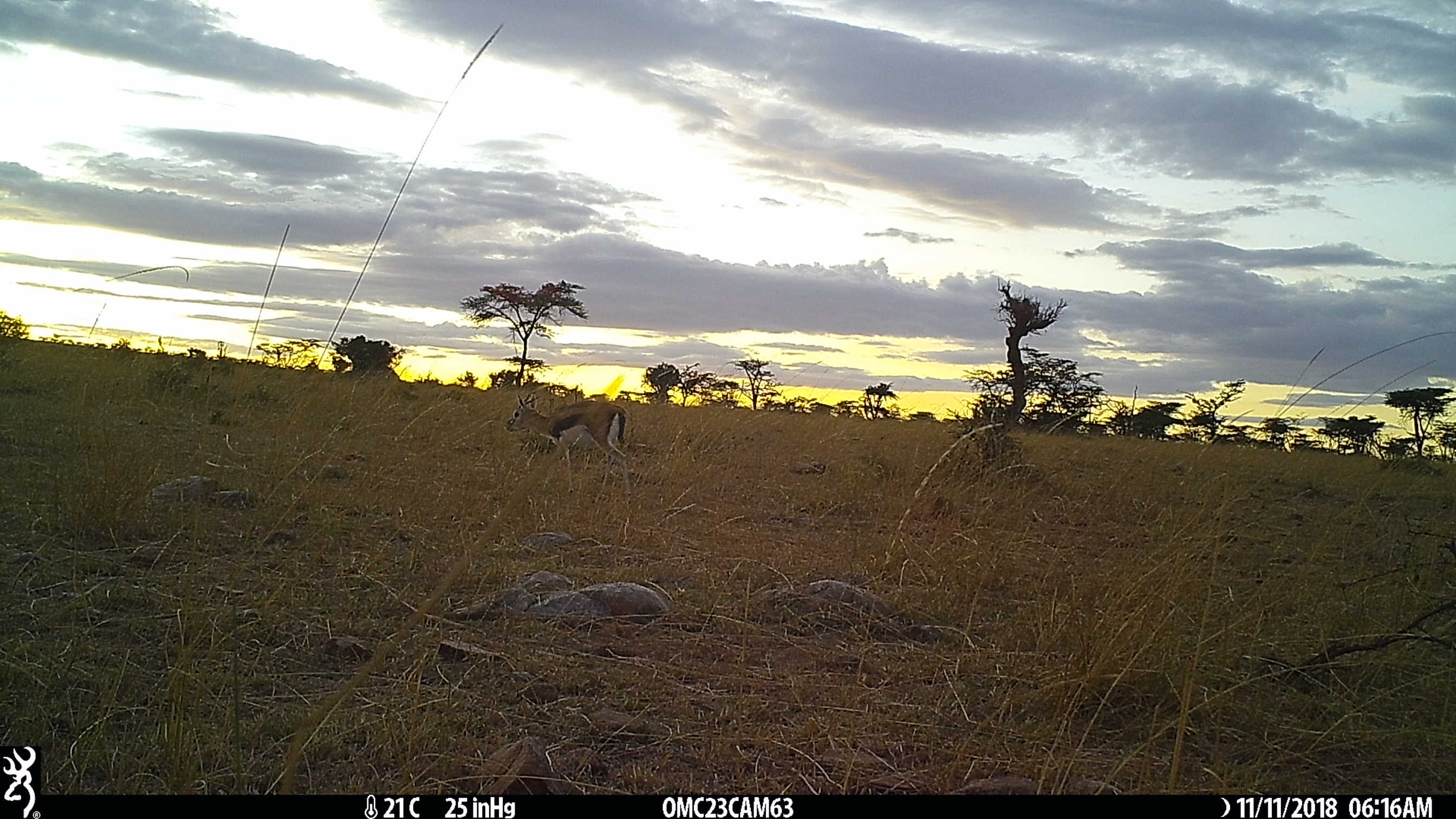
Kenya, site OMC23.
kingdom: Animalia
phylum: Chordata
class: Mammalia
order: Artiodactyla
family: Bovidae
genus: Eudorcas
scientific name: Eudorcas thomsonii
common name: thomon's gazelle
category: gazelle thomsons